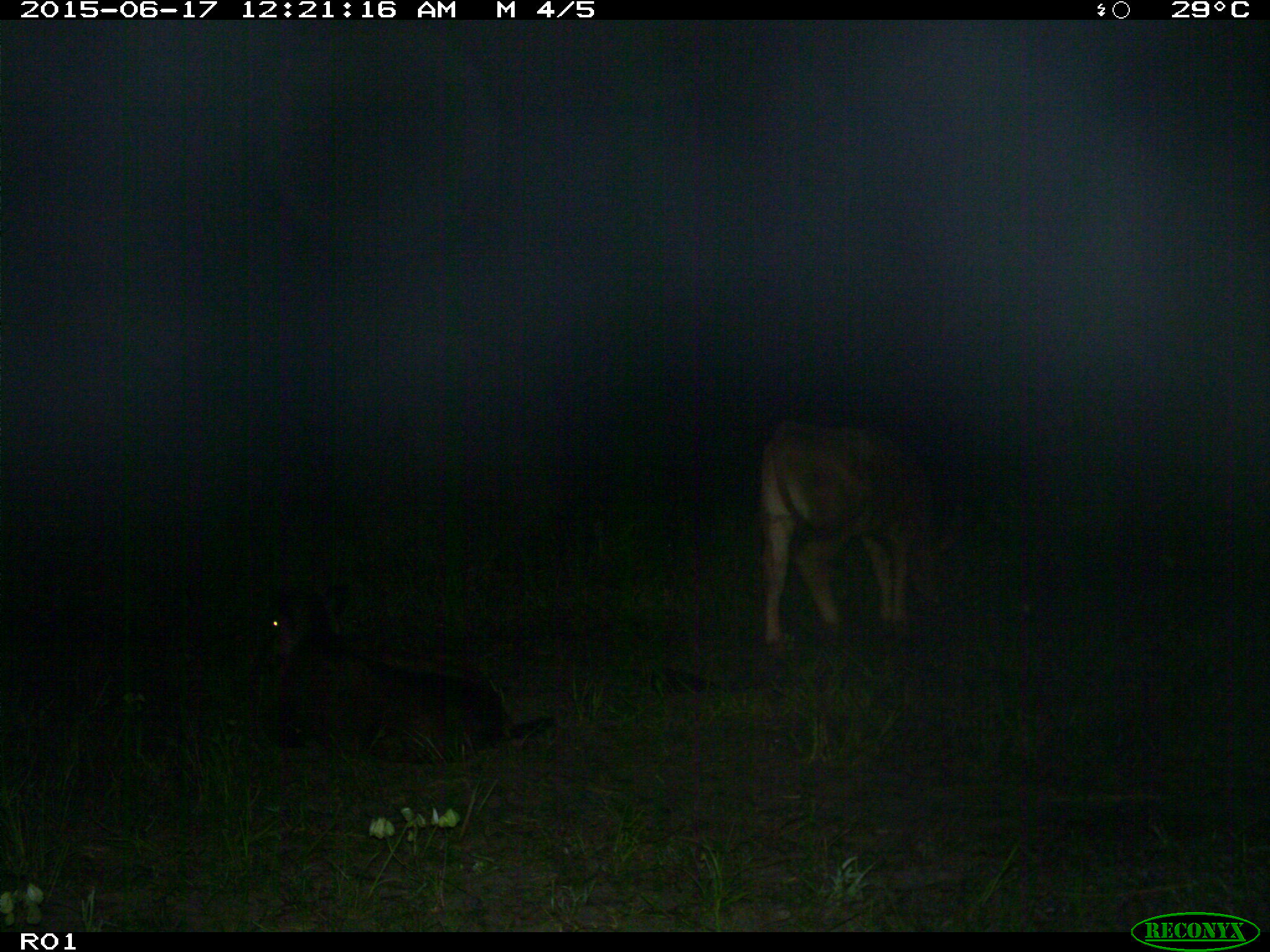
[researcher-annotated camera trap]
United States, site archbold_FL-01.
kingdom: Animalia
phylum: Chordata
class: Mammalia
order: Artiodactyla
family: Bovidae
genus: Bos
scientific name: Bos taurus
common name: domestic cow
Bos taurus (domestic cow).